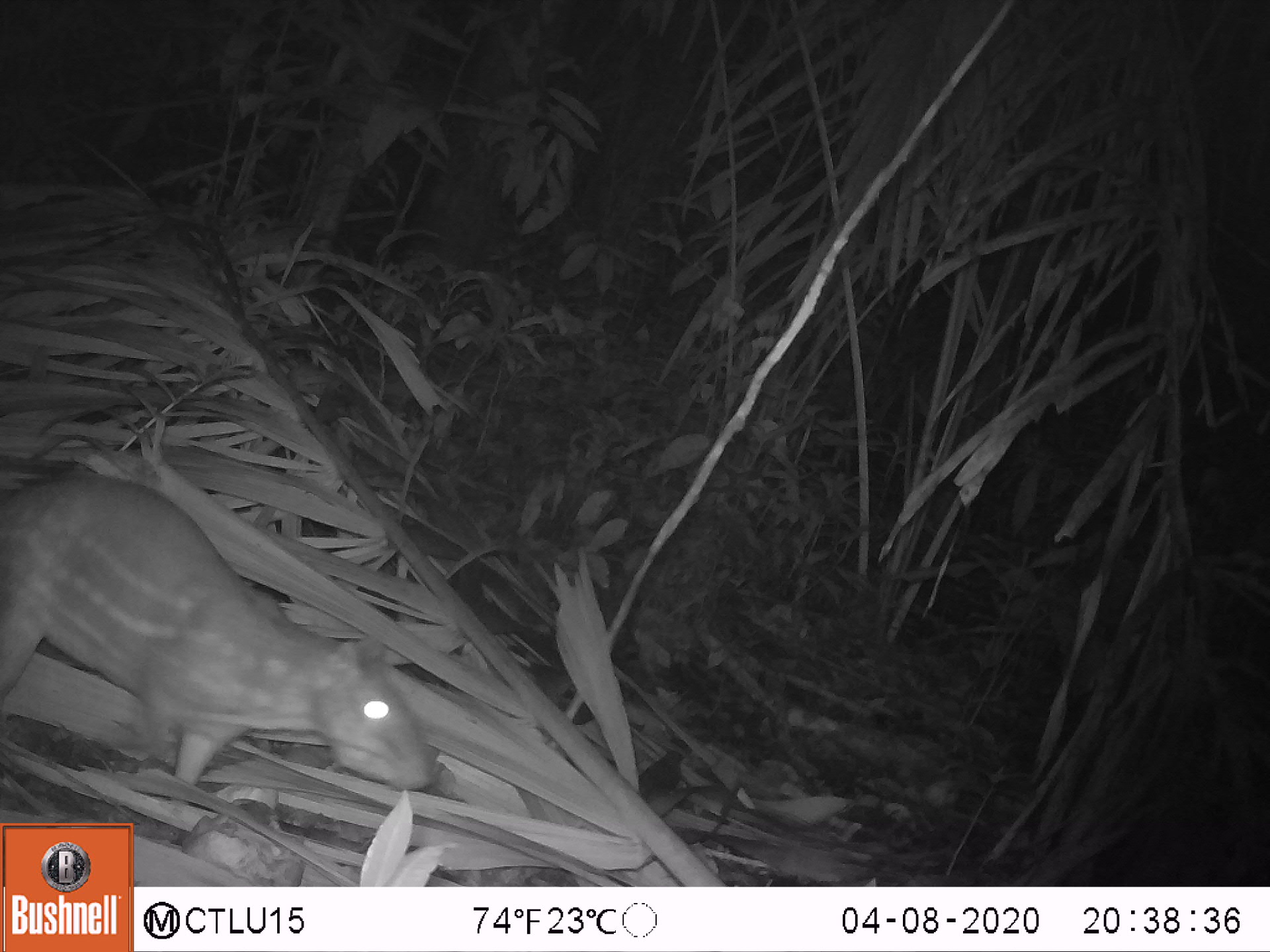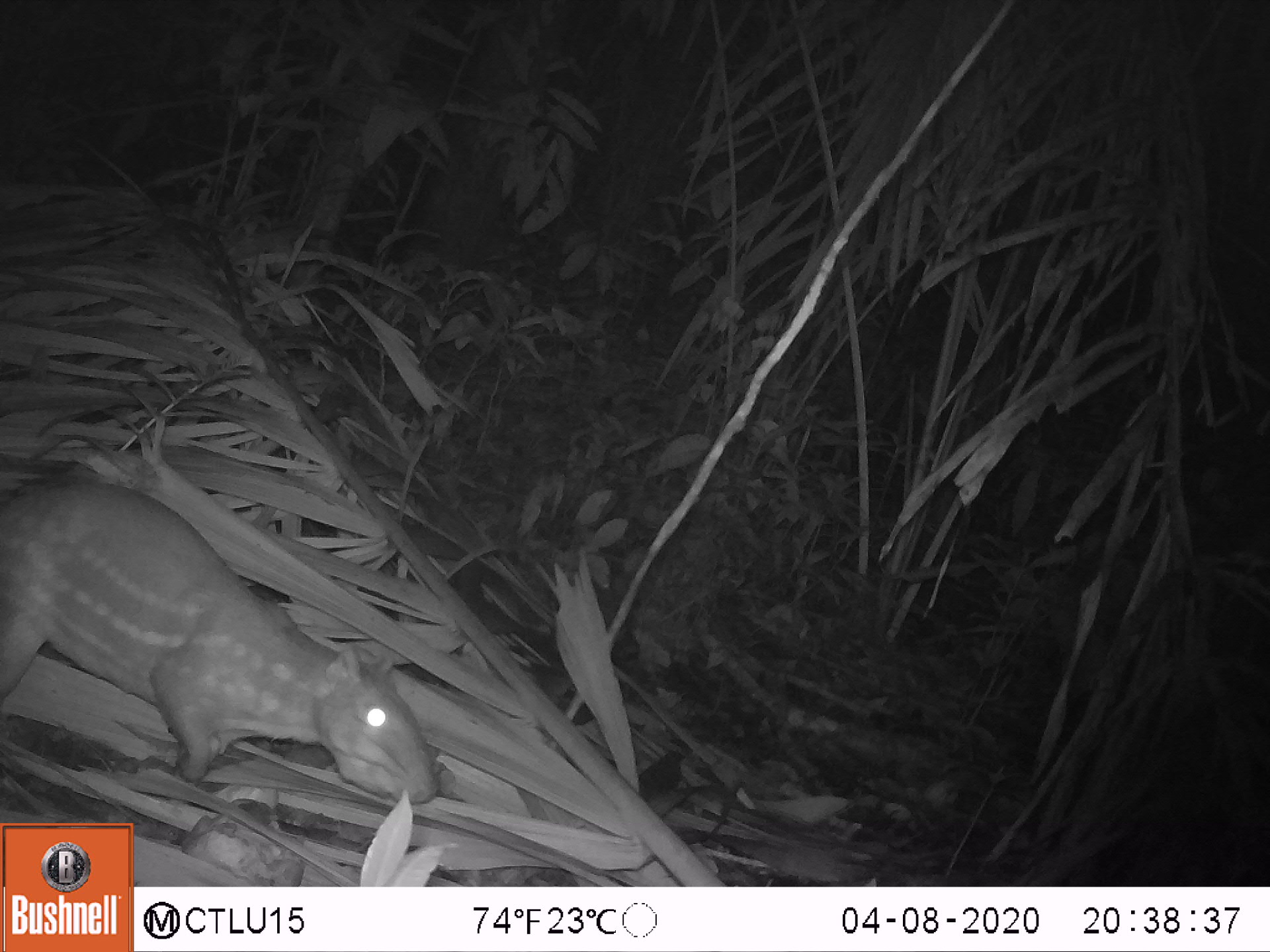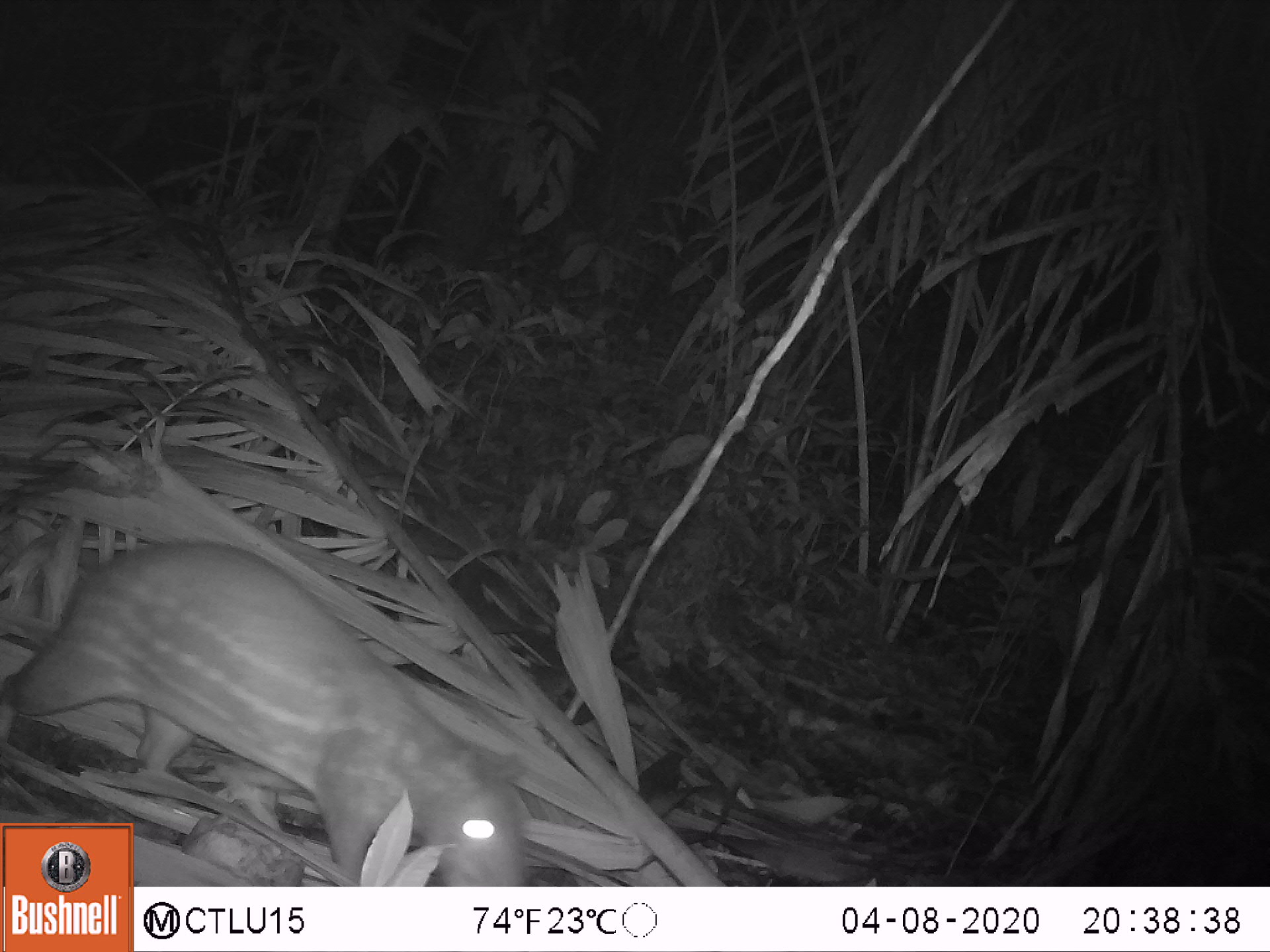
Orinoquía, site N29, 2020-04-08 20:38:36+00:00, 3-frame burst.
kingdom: Animalia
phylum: Chordata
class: Mammalia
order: Rodentia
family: Cuniculidae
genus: Cuniculus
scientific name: Cuniculus paca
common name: spotted paca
Spotted paca (Cuniculus paca).